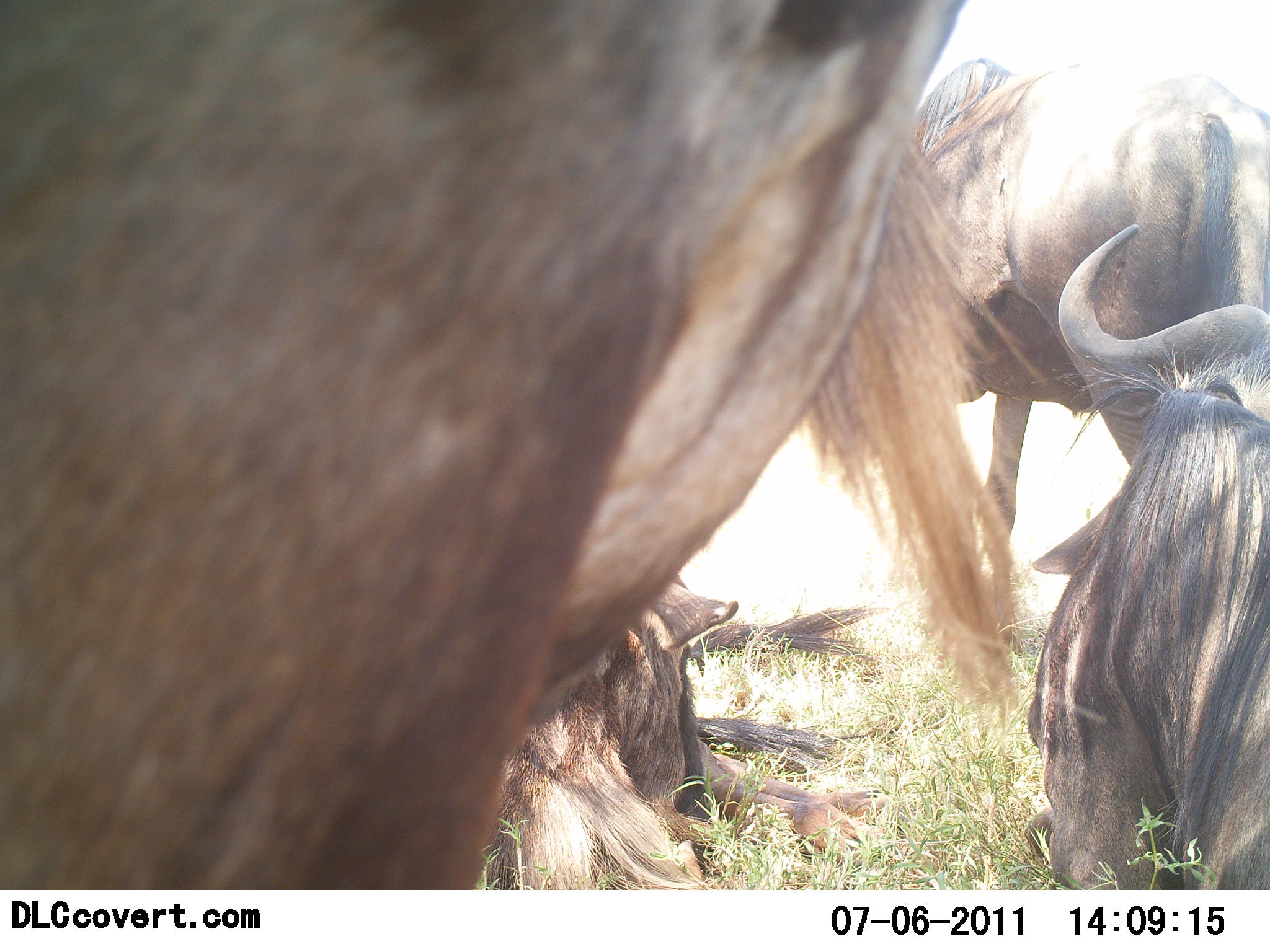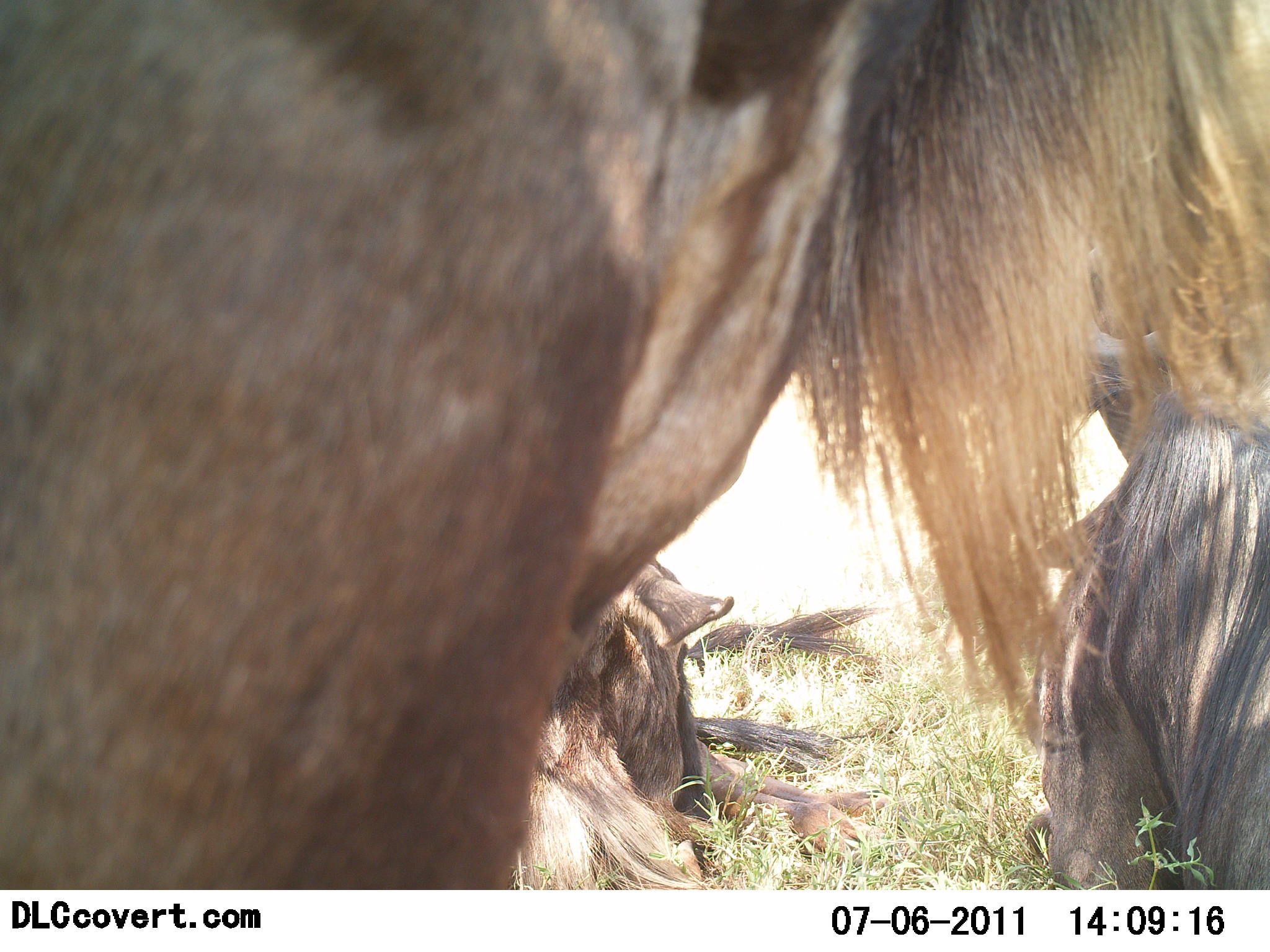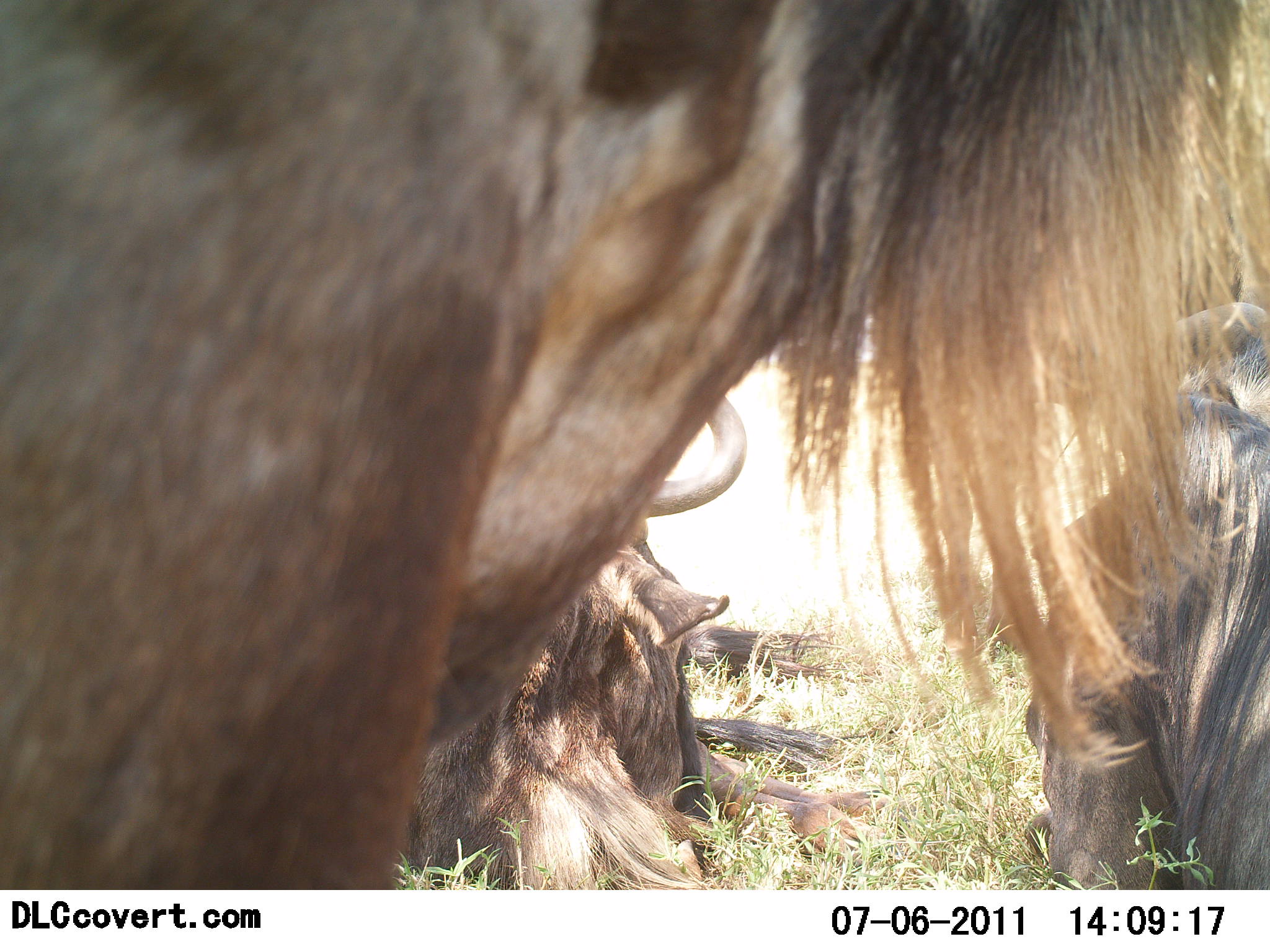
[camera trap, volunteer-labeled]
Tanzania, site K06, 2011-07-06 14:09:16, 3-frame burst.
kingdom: Animalia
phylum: Chordata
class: Mammalia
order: Artiodactyla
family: Bovidae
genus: Connochaetes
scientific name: Connochaetes taurinus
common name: blue wildebeest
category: wildebeest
Wildebeest (blue wildebeest) (Connochaetes taurinus), count 4. Behavior (volunteer vote fractions): standing 69%, resting 85%, moving 8%, interacting 0%. Young present (vote fraction): 8%. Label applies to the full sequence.